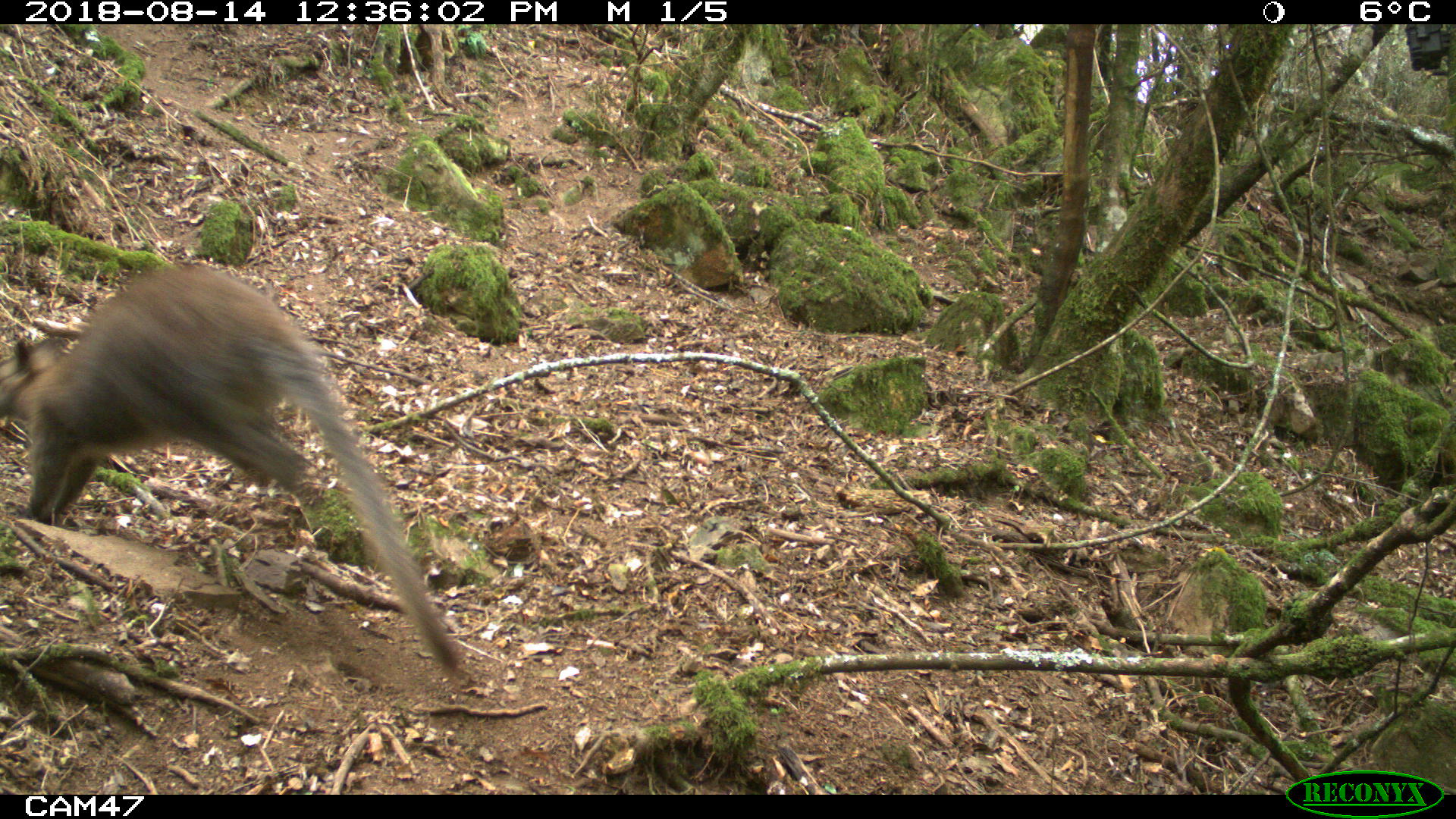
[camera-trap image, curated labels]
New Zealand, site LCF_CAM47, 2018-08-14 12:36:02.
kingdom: Animalia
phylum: Chordata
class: Mammalia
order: Diprotodontia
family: Macropodidae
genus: Notamacropus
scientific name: Notamacropus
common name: wallaby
Wallaby (Notamacropus).